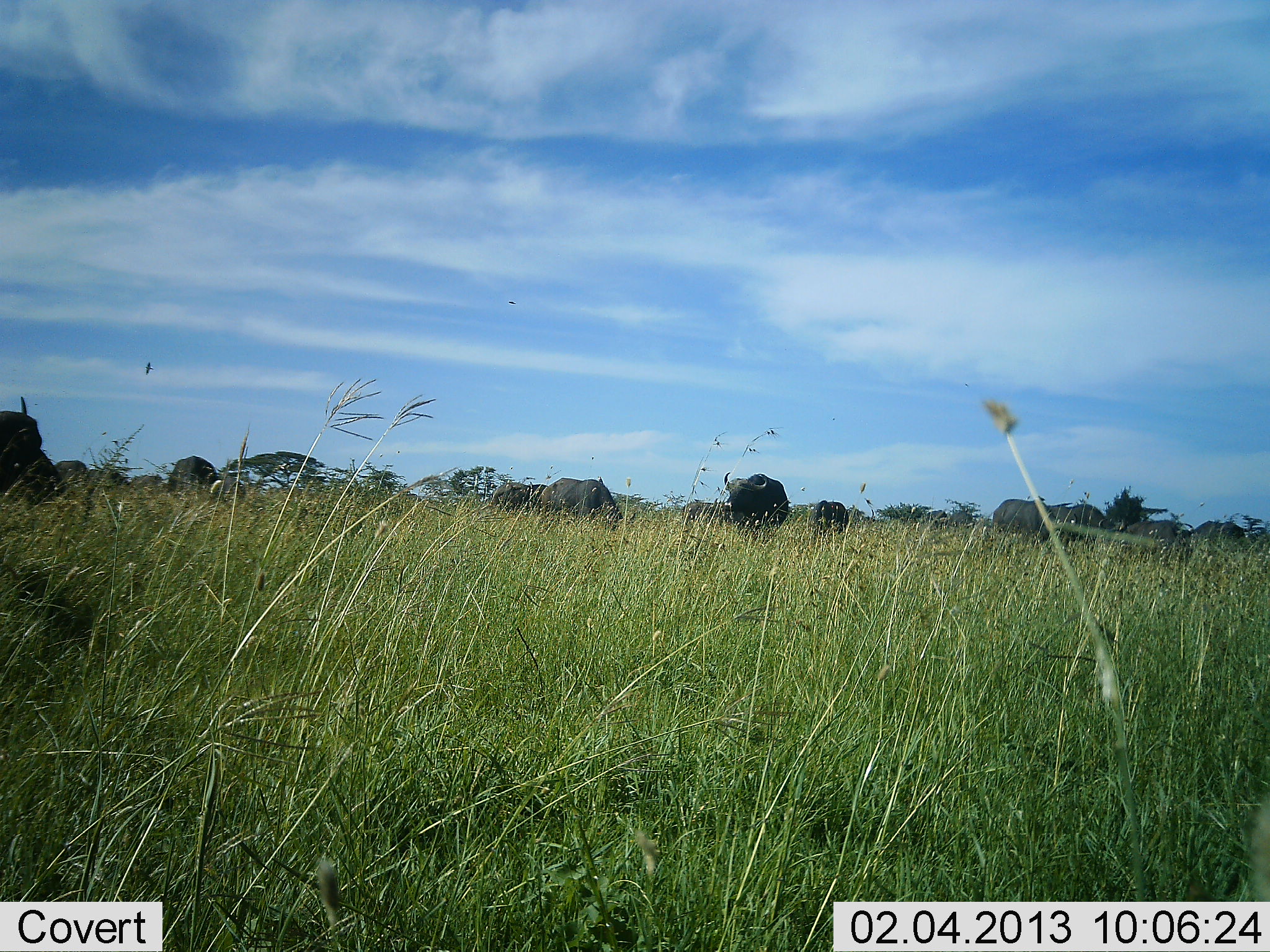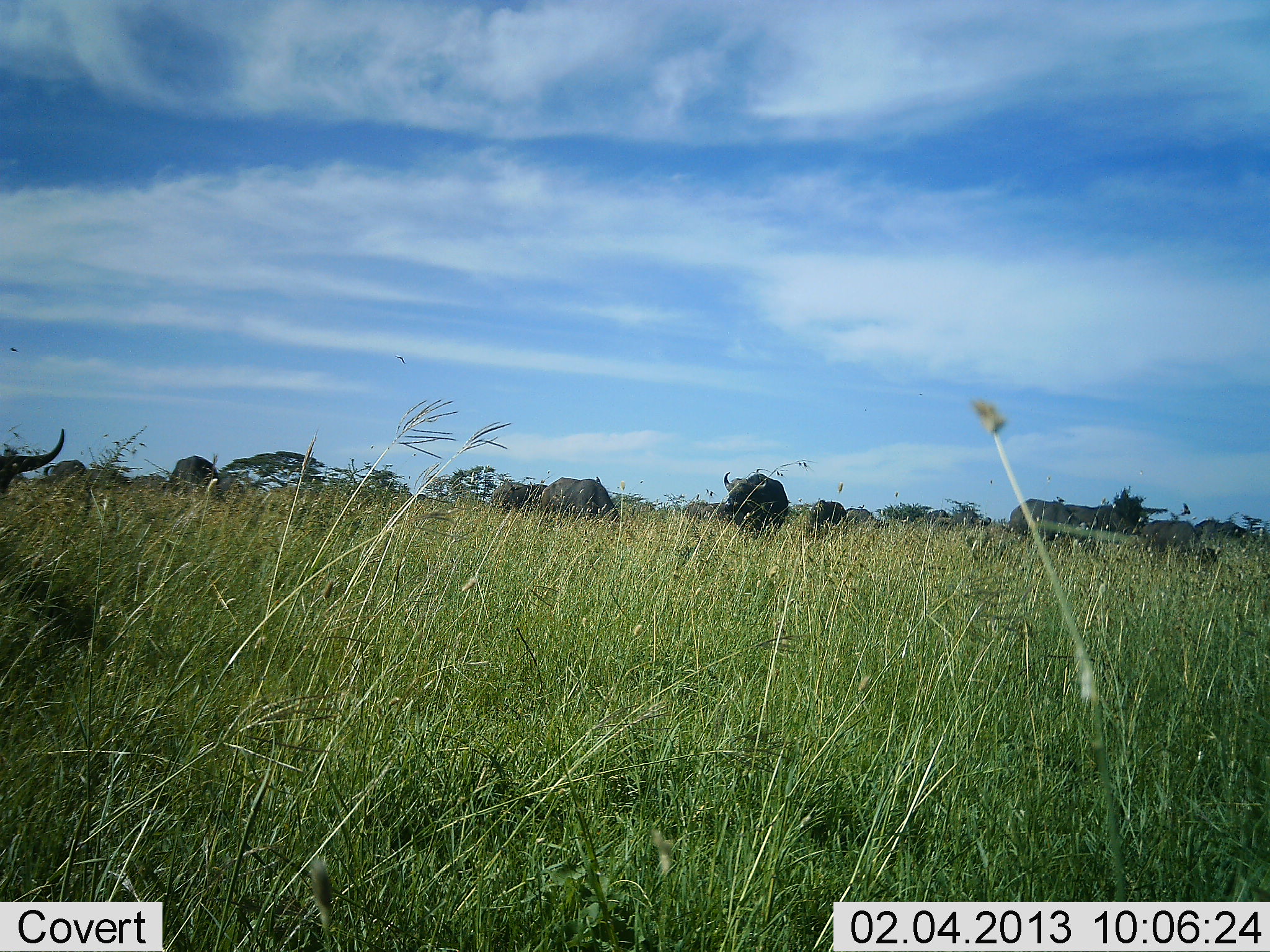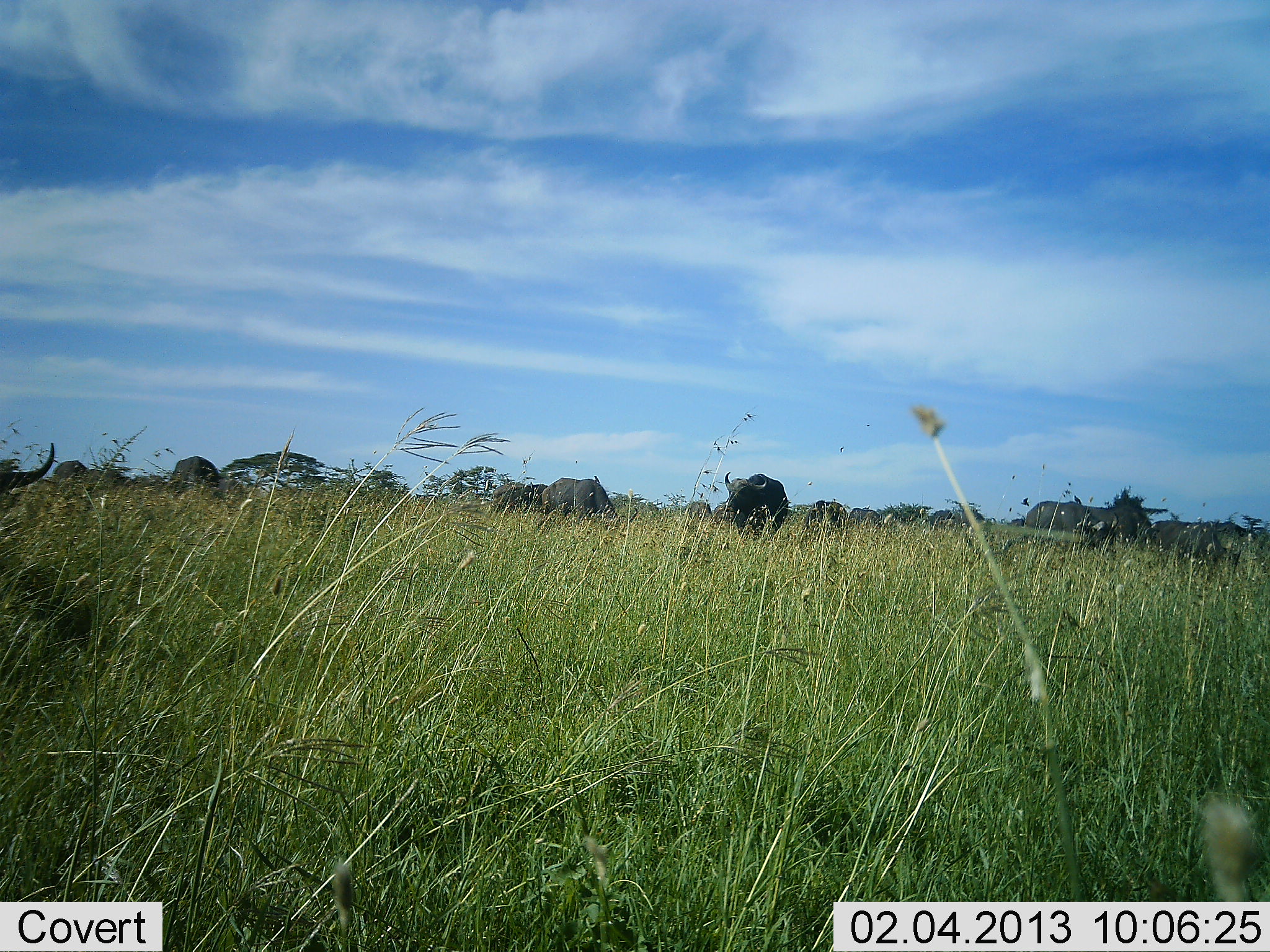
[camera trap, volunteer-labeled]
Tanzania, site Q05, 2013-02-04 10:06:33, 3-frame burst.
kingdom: Animalia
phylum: Chordata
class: Mammalia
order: Artiodactyla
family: Bovidae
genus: Syncerus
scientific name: Syncerus caffer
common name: cape buffalo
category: buffalo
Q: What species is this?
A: Buffalo (cape buffalo) (Syncerus caffer).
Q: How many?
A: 11-50.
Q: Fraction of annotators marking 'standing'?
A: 61%.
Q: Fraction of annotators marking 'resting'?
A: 7%.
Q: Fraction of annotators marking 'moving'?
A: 25%.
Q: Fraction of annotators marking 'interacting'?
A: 0%.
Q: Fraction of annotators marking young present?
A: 0%.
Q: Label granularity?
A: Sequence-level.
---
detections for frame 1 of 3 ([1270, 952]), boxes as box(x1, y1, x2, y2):
animal: box(0, 396, 69, 505); box(541, 476, 635, 532); box(723, 470, 788, 542); box(994, 497, 1086, 546); box(167, 455, 222, 506); box(1050, 502, 1123, 537); box(1112, 517, 1192, 548); box(1173, 520, 1248, 545); box(489, 481, 533, 509); box(815, 500, 850, 535); box(682, 498, 723, 521); box(89, 468, 131, 487); box(54, 460, 88, 480); box(945, 509, 974, 532); box(219, 476, 245, 500); box(131, 474, 164, 490); box(720, 502, 734, 522); box(531, 484, 545, 502); box(507, 300, 517, 305); box(33, 403, 39, 406)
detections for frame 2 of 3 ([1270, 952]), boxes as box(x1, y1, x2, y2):
animal: box(722, 470, 789, 539); box(0, 427, 68, 491); box(541, 475, 635, 520); box(171, 455, 246, 501); box(1009, 497, 1078, 539); box(1118, 519, 1195, 553); box(1065, 503, 1135, 534); box(491, 481, 548, 511); box(809, 499, 849, 535); box(1194, 519, 1248, 545); box(44, 459, 86, 482); box(86, 468, 132, 488); box(686, 501, 727, 521); box(953, 510, 992, 529); box(846, 504, 874, 524); box(931, 509, 952, 527); box(1055, 495, 1065, 503); box(596, 476, 602, 484)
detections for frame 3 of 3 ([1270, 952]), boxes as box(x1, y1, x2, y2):
animal: box(1150, 518, 1243, 576); box(542, 476, 639, 526); box(724, 471, 789, 543); box(1025, 500, 1117, 548); box(0, 441, 54, 496); box(1107, 504, 1152, 542); box(173, 455, 220, 486); box(805, 500, 847, 534); box(1209, 520, 1266, 540); box(490, 482, 524, 510); box(90, 469, 130, 489); box(53, 460, 87, 482); box(954, 507, 983, 529); box(524, 482, 548, 505); box(712, 501, 735, 523); box(689, 500, 714, 519); box(862, 505, 882, 517); box(846, 506, 864, 518); box(1011, 517, 1025, 528); box(593, 474, 601, 485); box(1074, 495, 1081, 504); box(506, 478, 511, 484); box(530, 481, 533, 489)